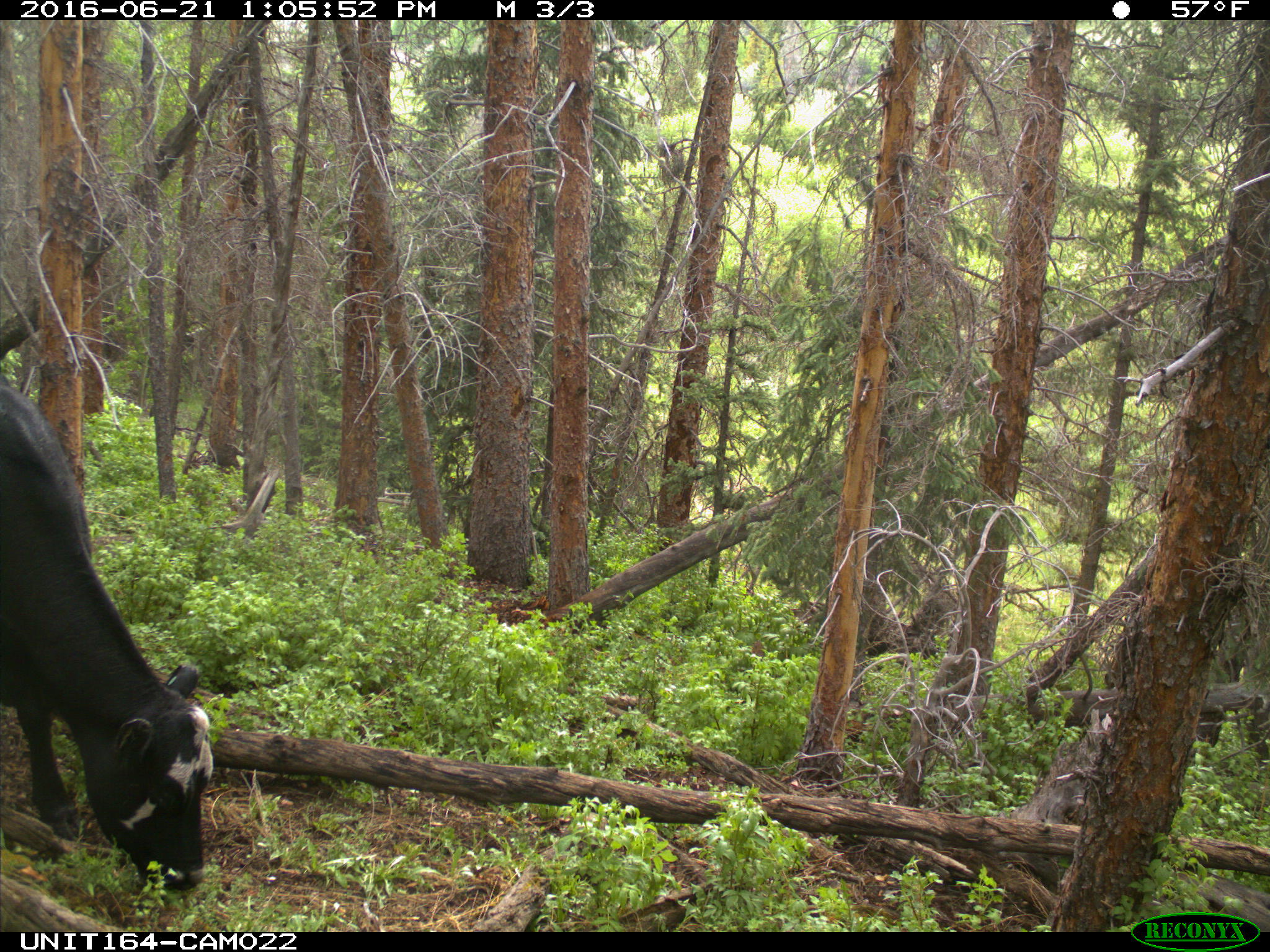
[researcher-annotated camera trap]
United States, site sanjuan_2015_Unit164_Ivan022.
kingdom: Animalia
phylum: Chordata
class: Mammalia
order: Artiodactyla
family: Bovidae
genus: Bos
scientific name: Bos taurus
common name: domestic cow